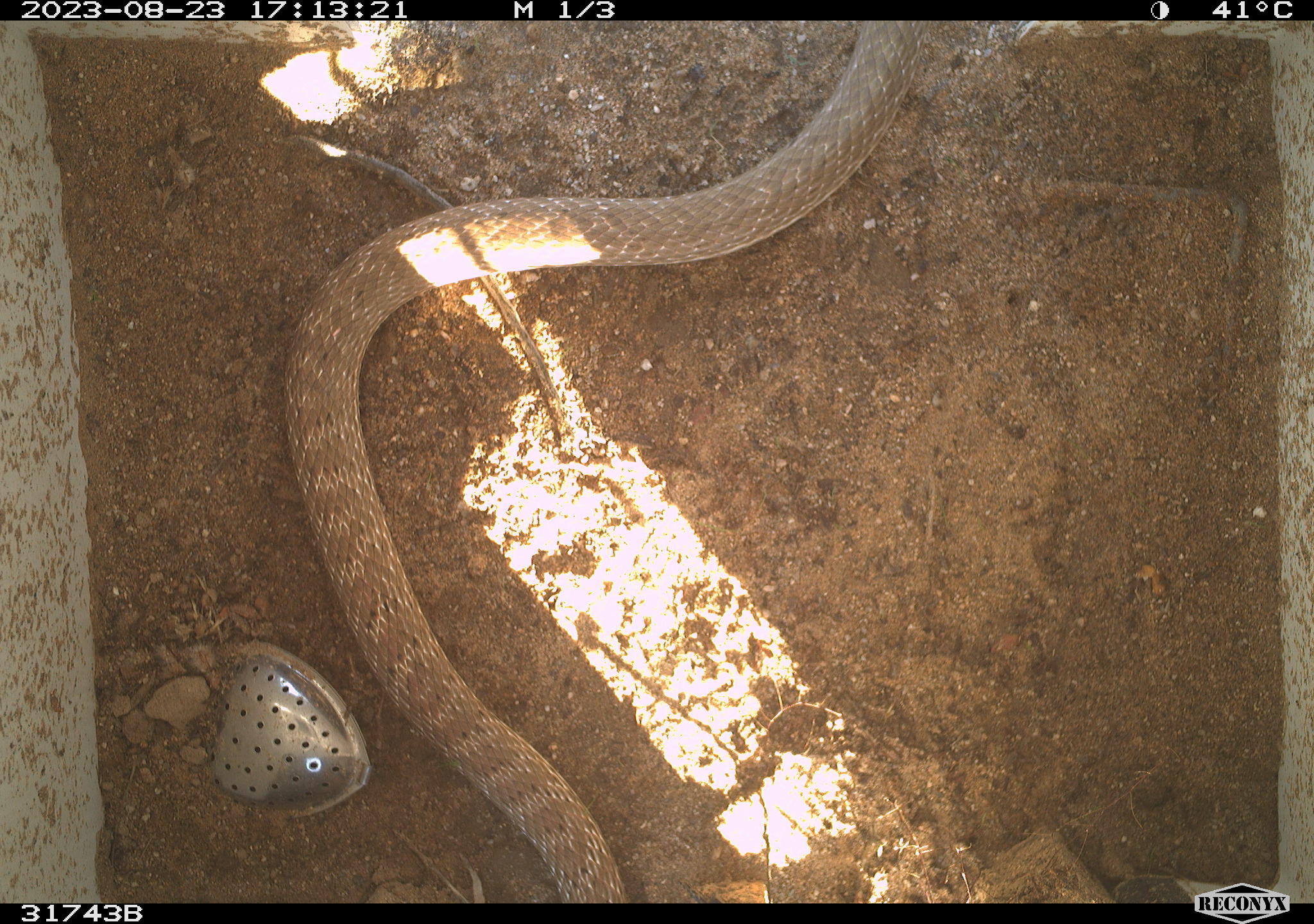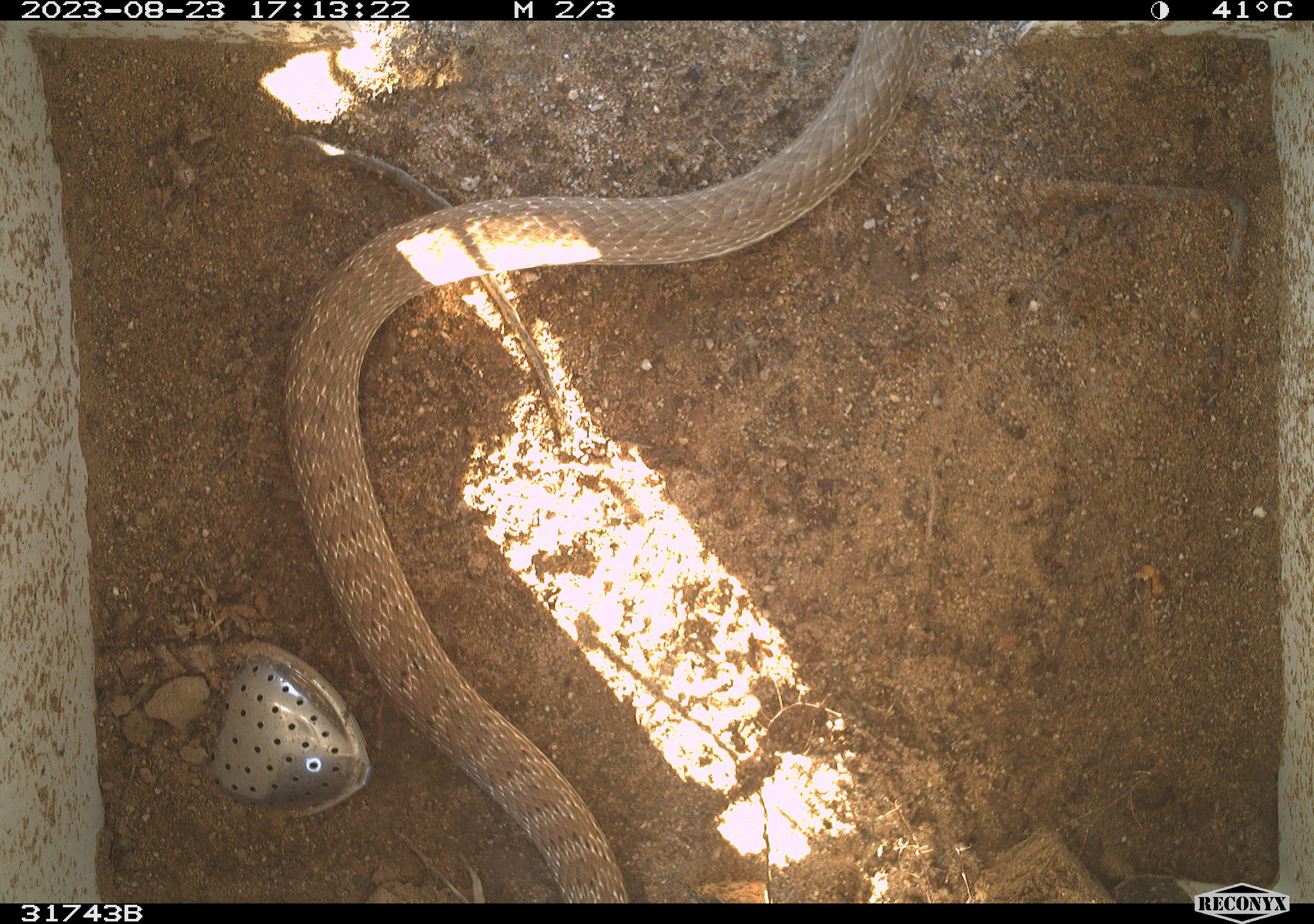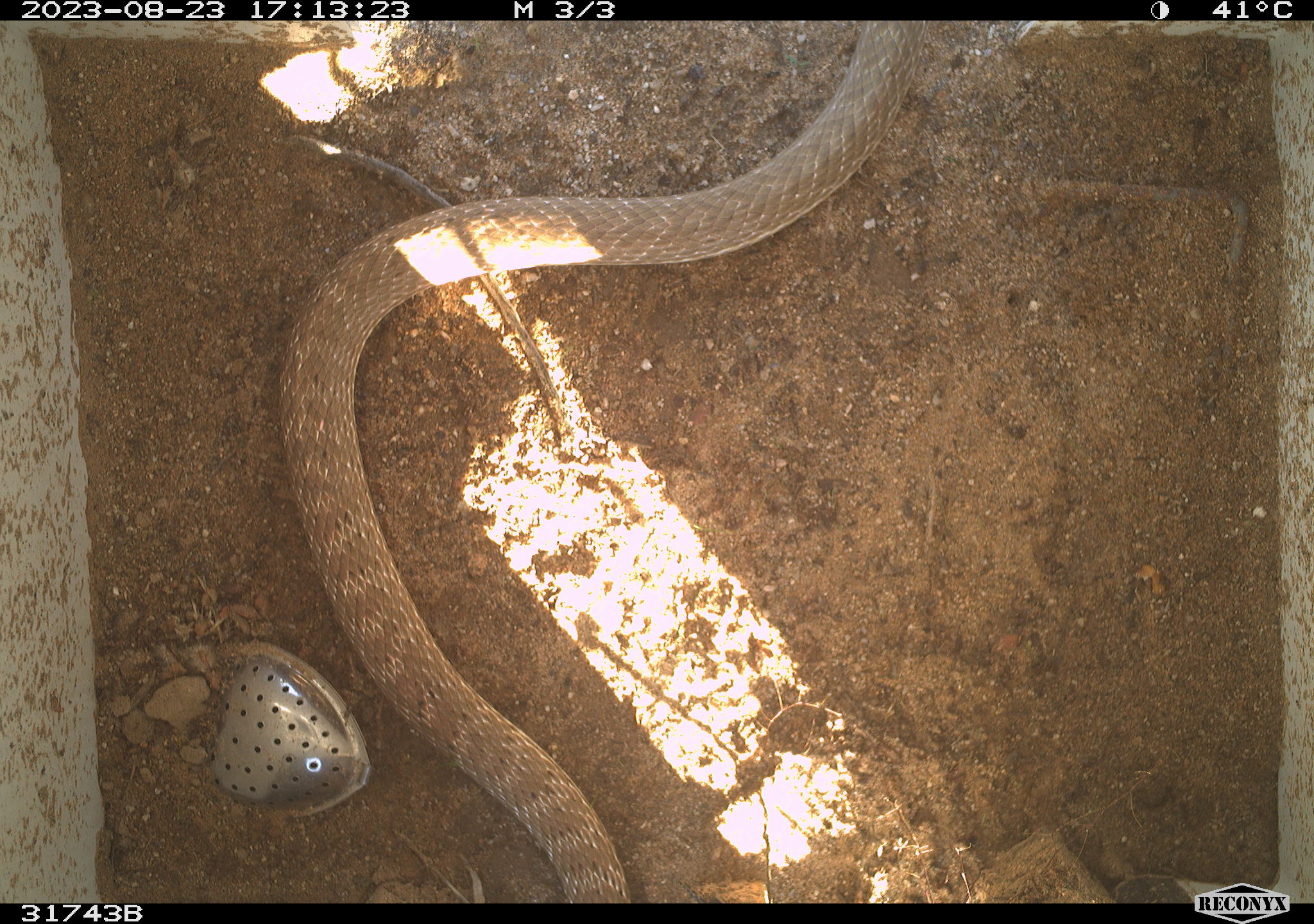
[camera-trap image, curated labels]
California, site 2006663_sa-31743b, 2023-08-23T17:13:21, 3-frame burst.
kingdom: Animalia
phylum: Chordata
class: Reptilia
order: Squamata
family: Colubridae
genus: Masticophis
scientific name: Masticophis flagellum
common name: coachwhip